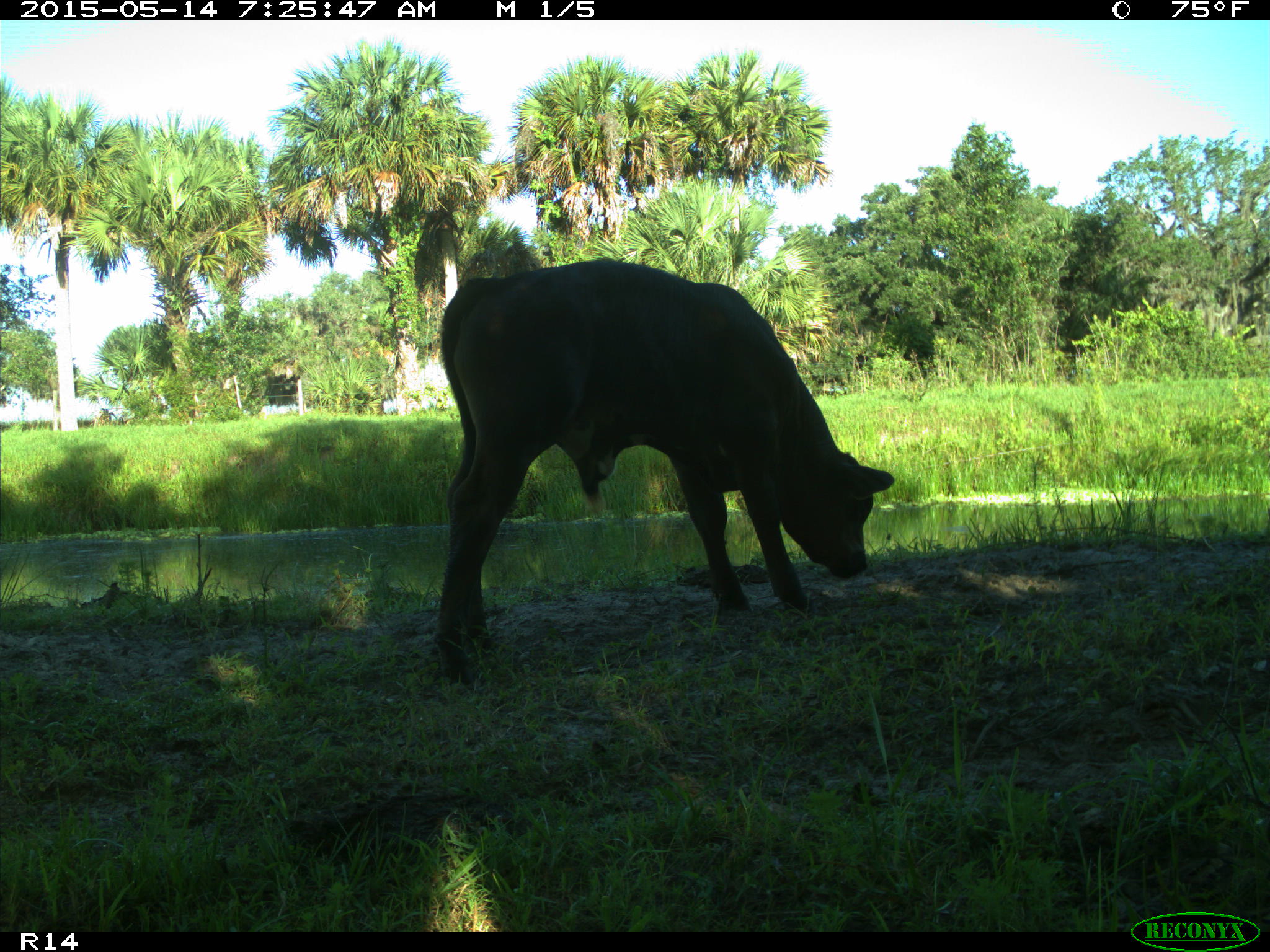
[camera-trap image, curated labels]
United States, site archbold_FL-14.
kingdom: Animalia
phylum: Chordata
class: Mammalia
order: Artiodactyla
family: Bovidae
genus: Bos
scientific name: Bos taurus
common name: domestic cow